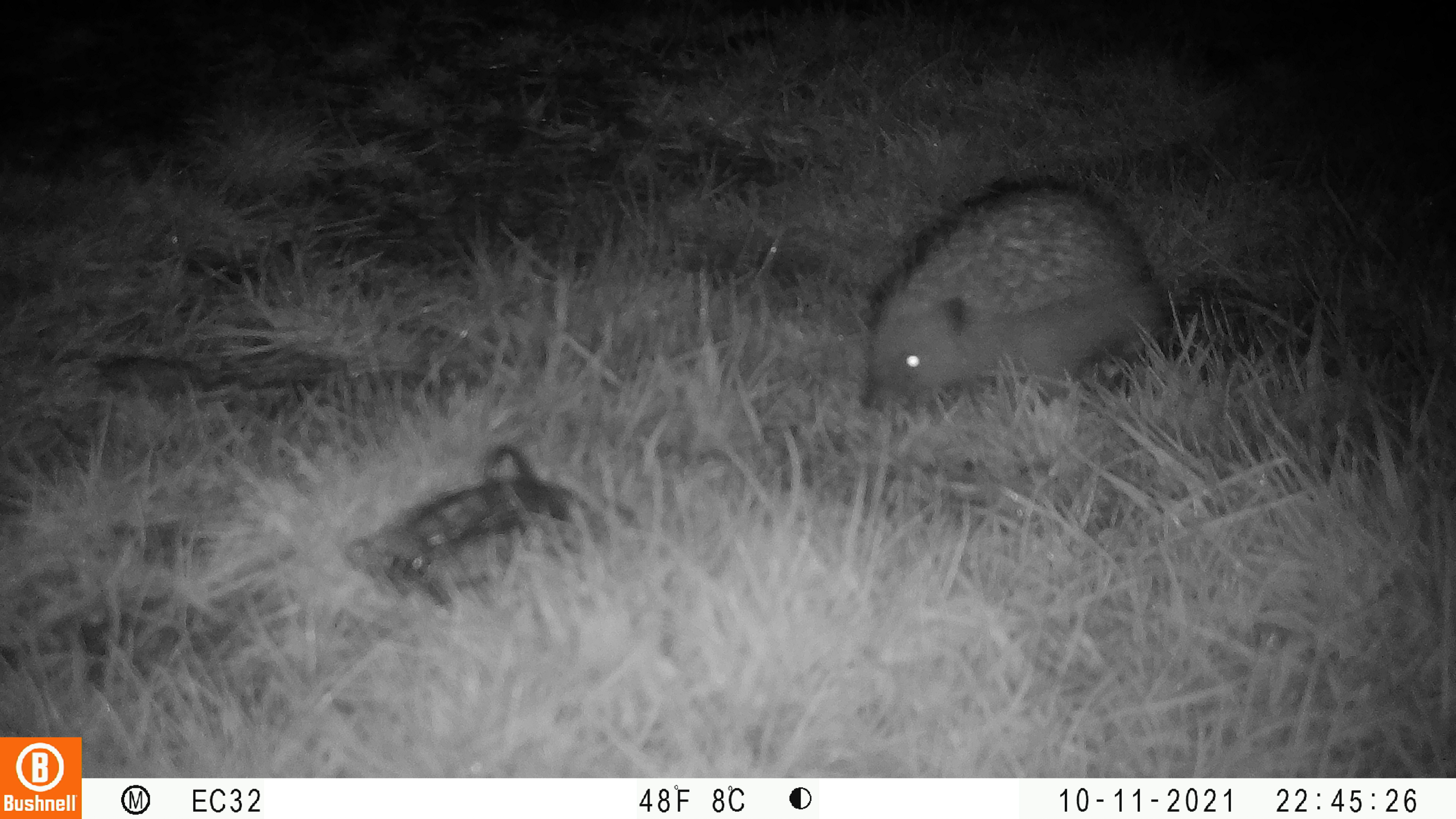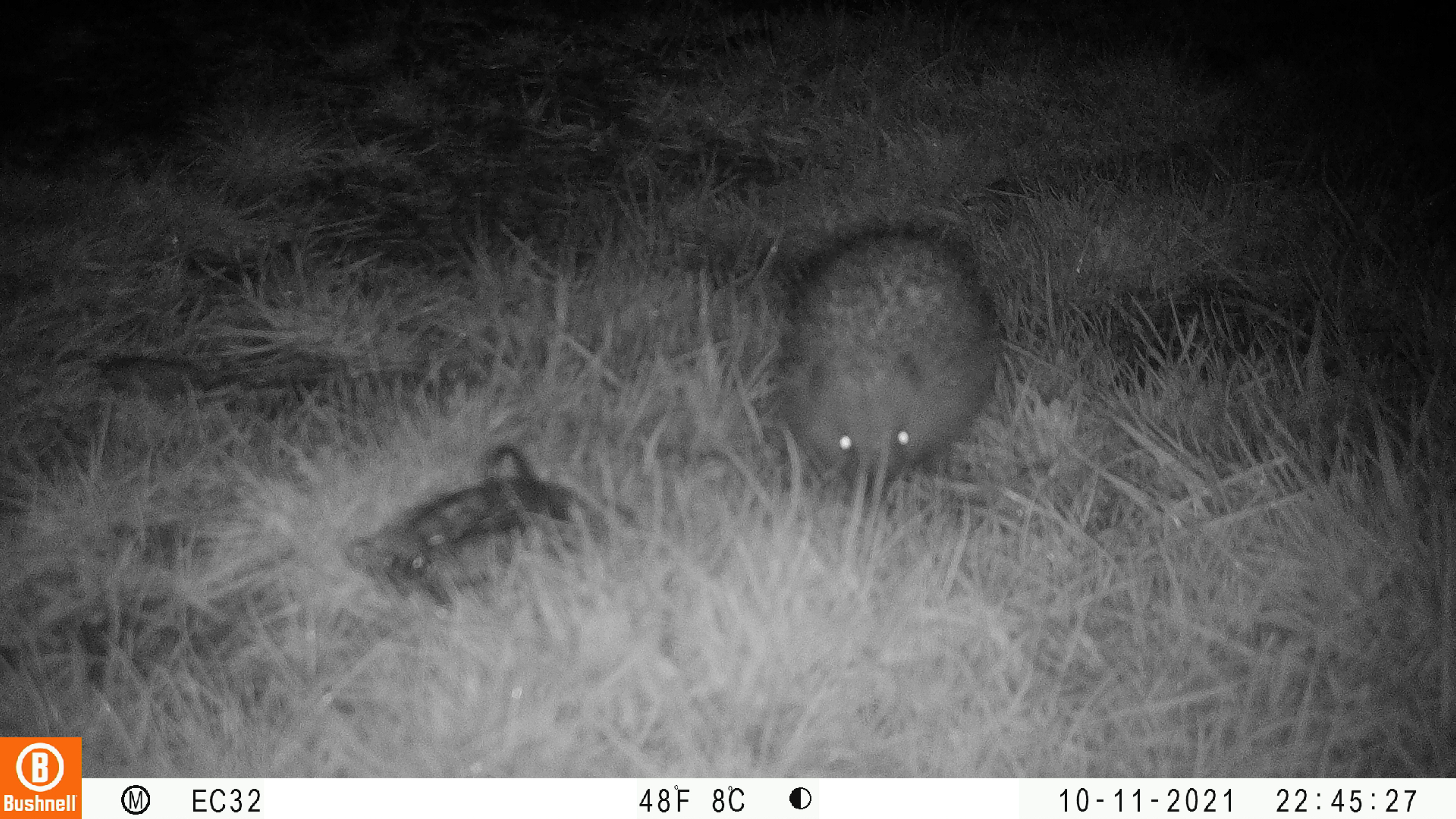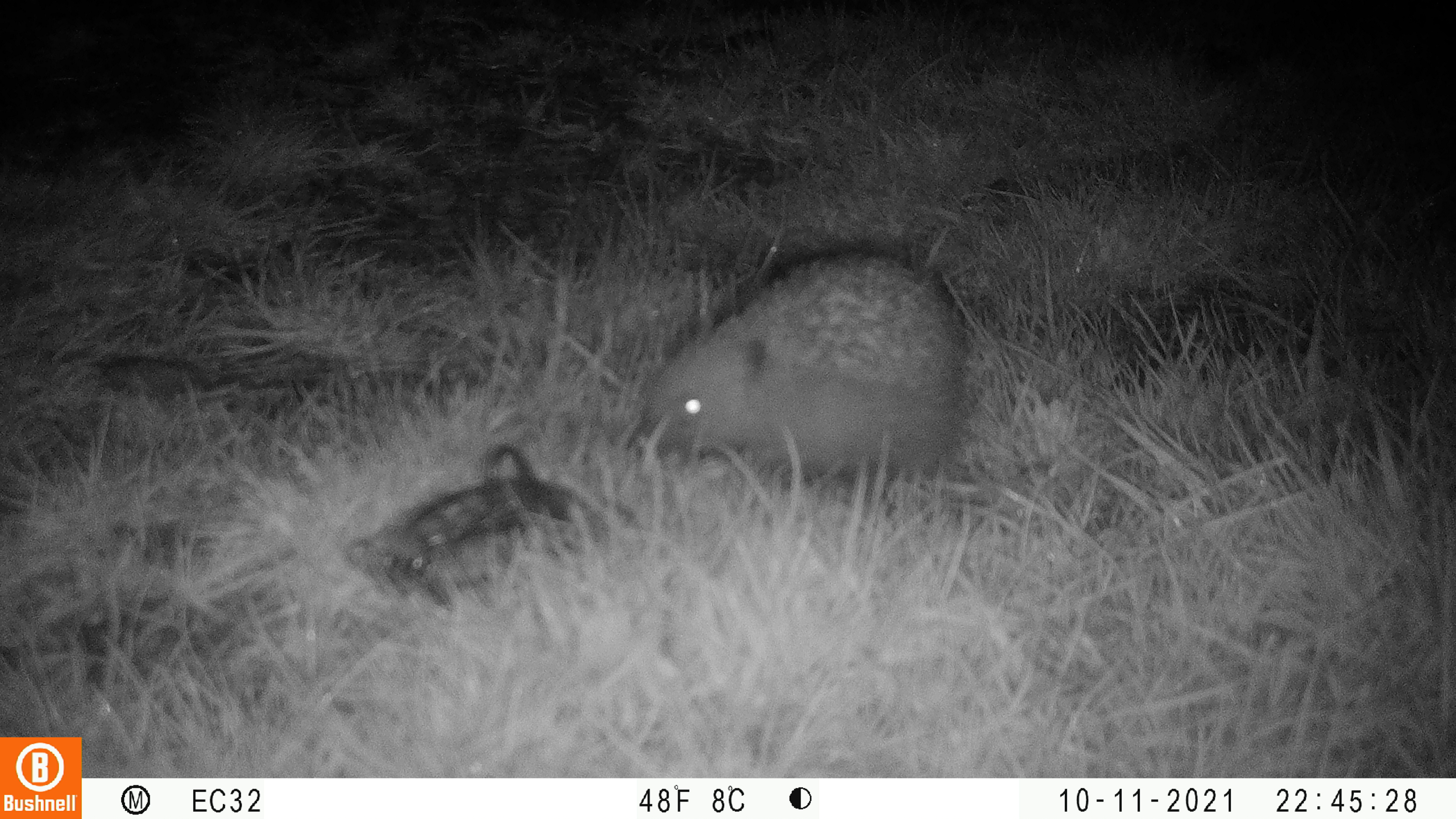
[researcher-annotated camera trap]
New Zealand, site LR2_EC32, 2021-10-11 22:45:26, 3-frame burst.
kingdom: Animalia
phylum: Chordata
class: Mammalia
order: Eulipotyphla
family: Erinaceidae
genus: Erinaceus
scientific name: Erinaceus europaeus europaeus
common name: european hedgehog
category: hedgehog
Hedgehog (european hedgehog) (Erinaceus europaeus europaeus).